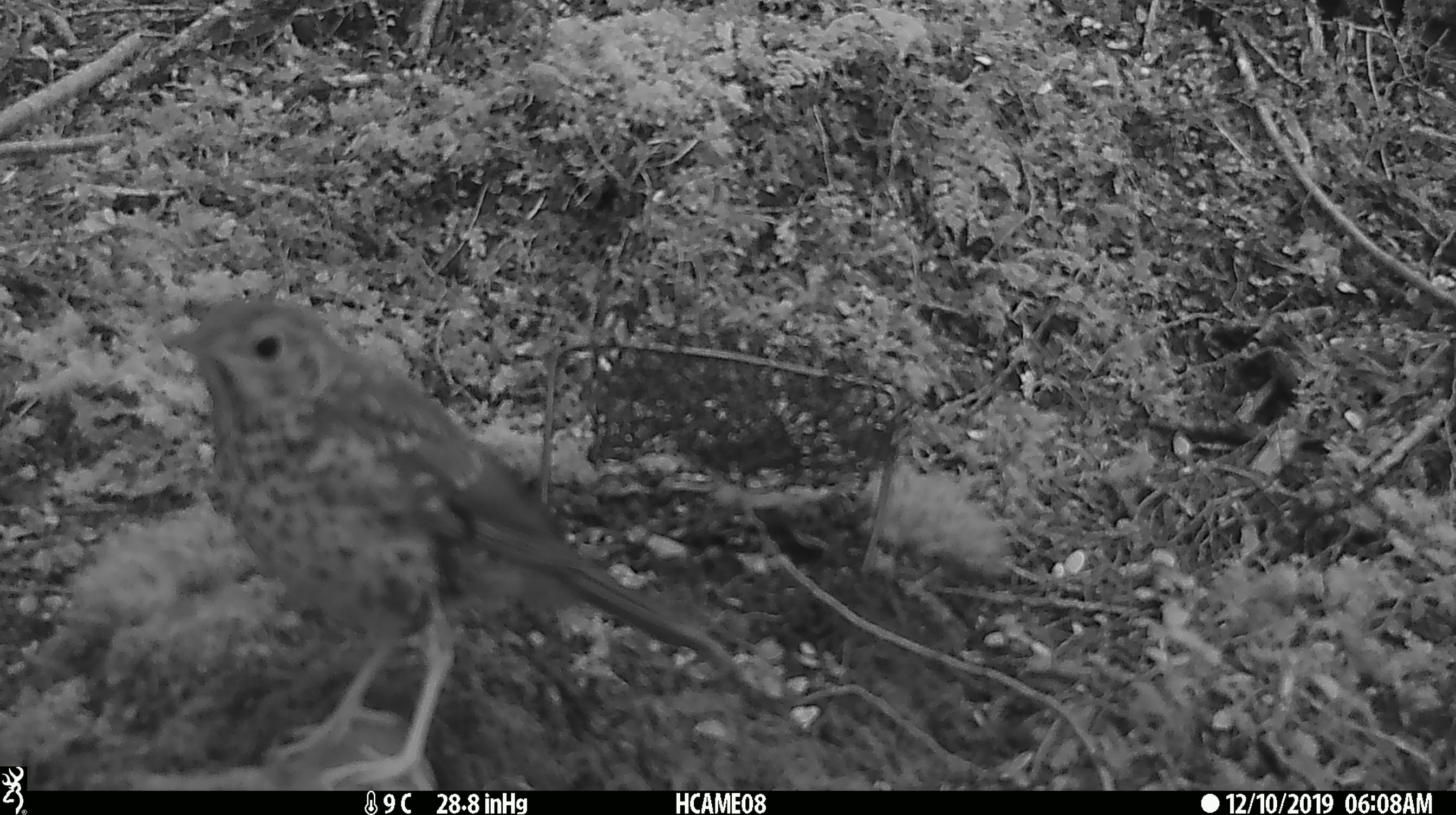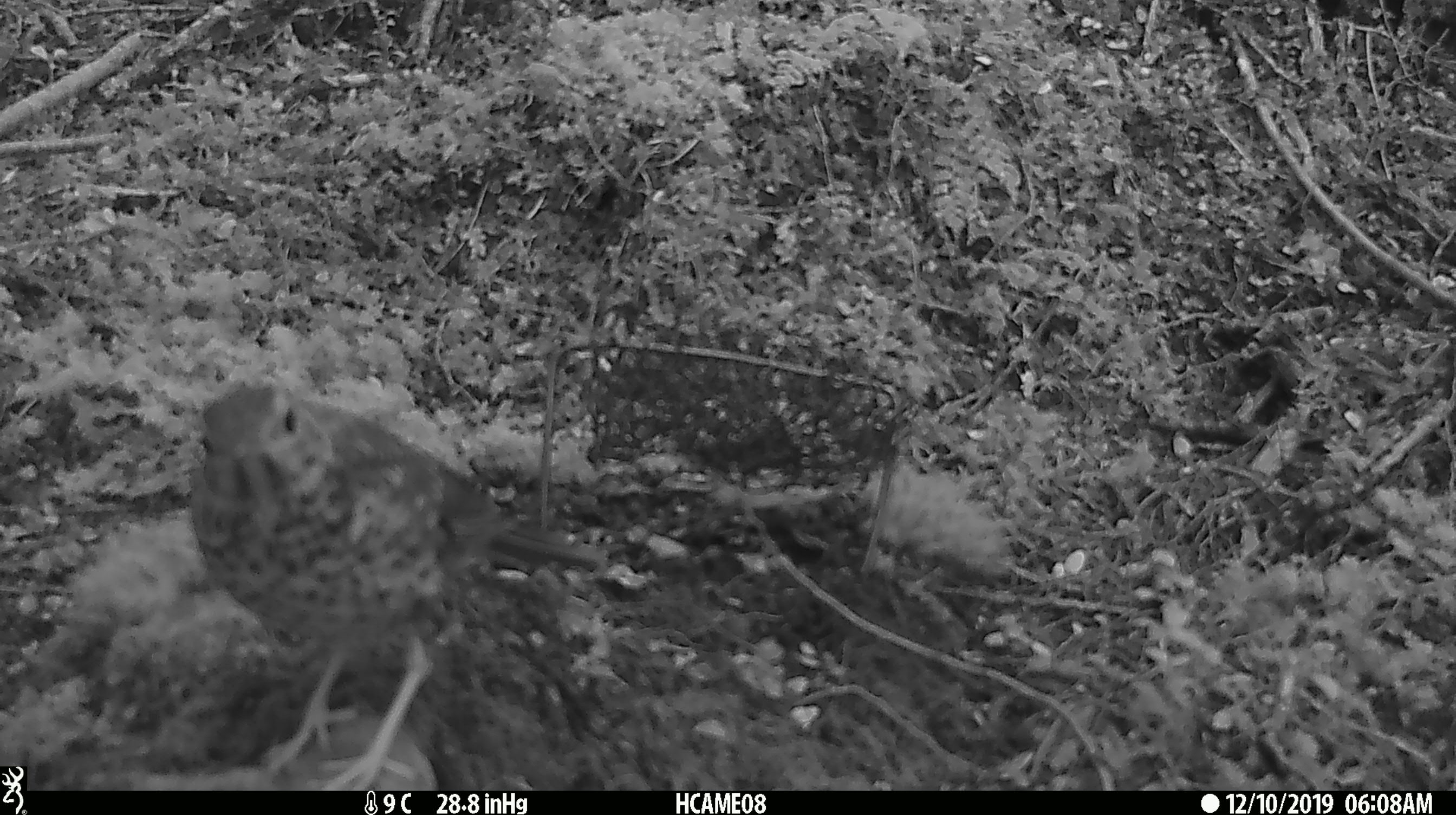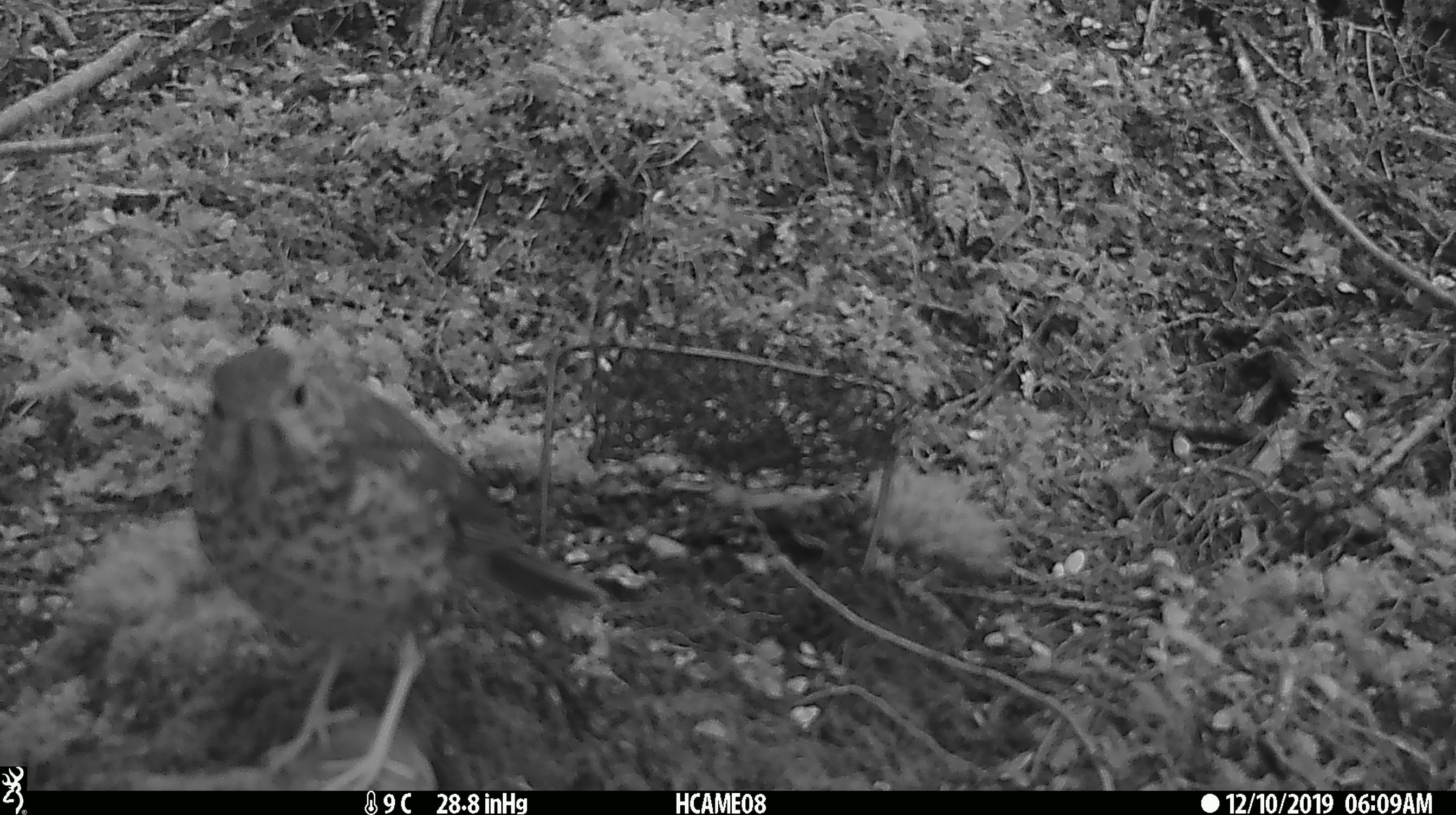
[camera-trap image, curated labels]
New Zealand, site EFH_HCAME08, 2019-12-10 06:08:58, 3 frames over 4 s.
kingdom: Animalia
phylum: Chordata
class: Aves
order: Passeriformes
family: Turdidae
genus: Turdus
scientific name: Turdus philomelos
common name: song thrush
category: thrush